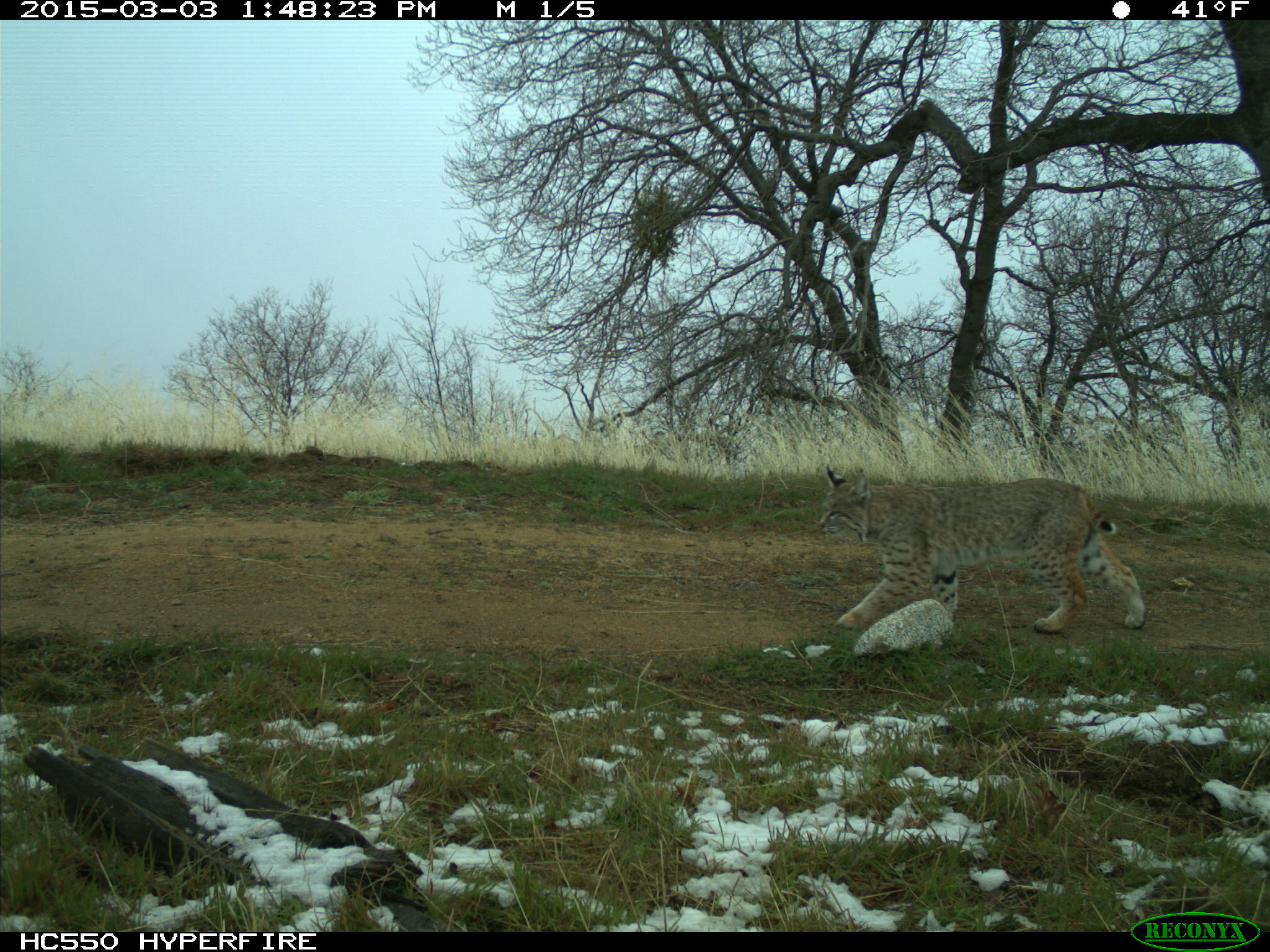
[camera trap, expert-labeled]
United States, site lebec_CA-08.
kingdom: Animalia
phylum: Chordata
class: Mammalia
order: Carnivora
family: Felidae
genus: Lynx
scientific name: Lynx rufus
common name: bobcat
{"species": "Lynx rufus (bobcat)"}